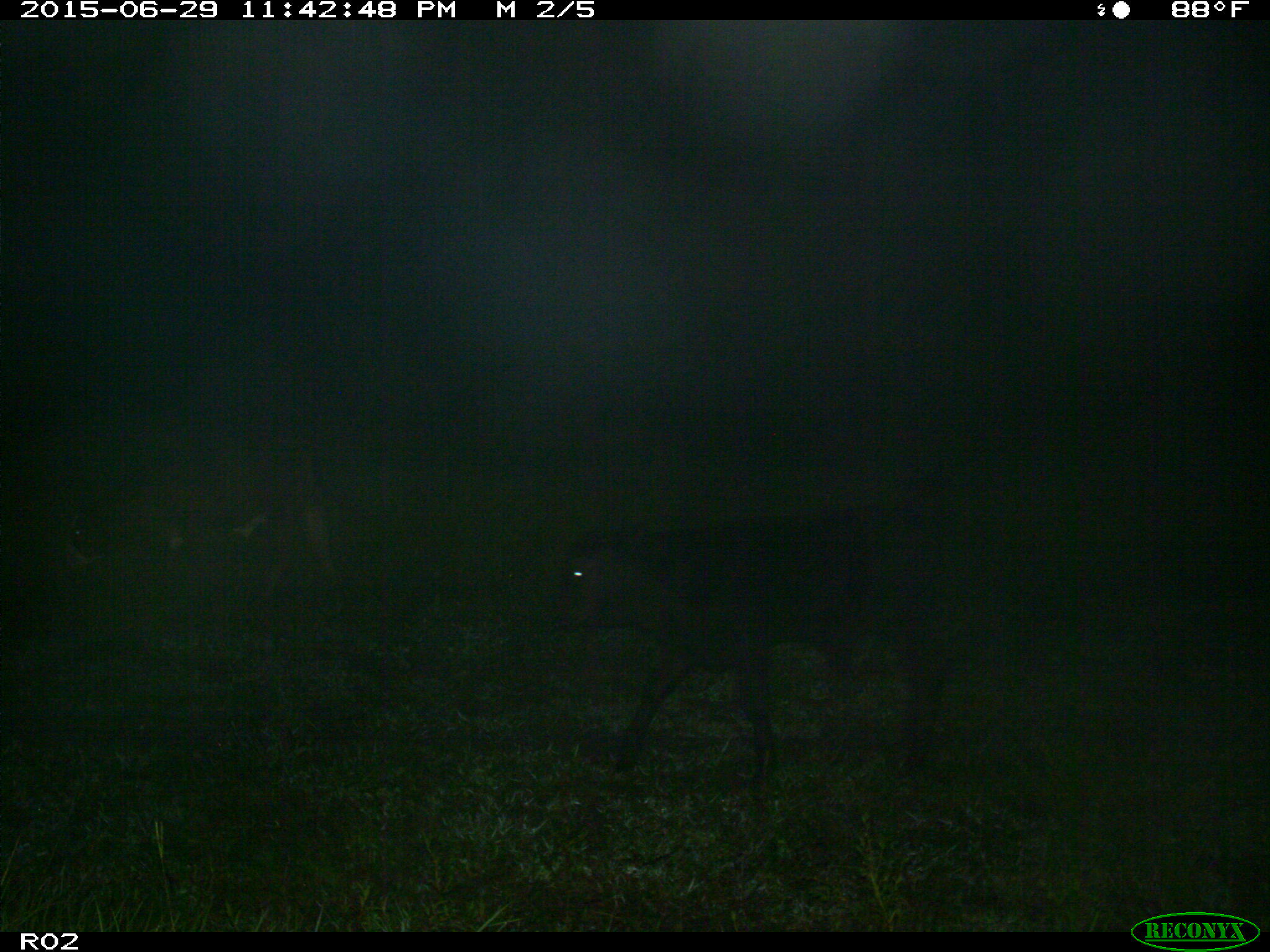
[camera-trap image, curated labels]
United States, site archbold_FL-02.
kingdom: Animalia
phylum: Chordata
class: Mammalia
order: Artiodactyla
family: Bovidae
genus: Bos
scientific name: Bos taurus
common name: domestic cow